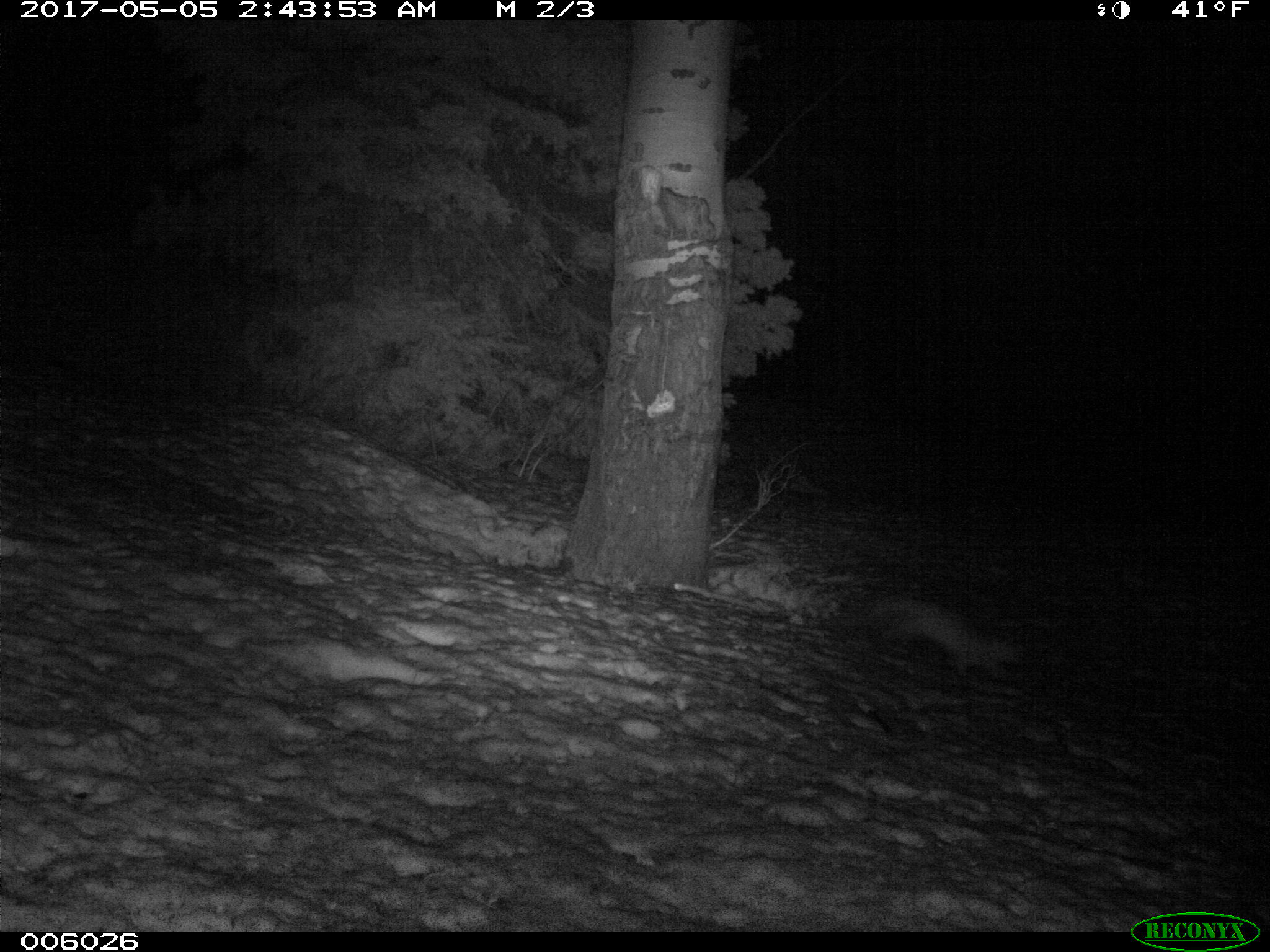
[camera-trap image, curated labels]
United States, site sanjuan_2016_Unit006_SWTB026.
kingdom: Animalia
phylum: Chordata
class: Mammalia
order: Carnivora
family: Mustelidae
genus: Martes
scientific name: Martes americana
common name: american marten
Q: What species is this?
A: Martes americana (american marten).